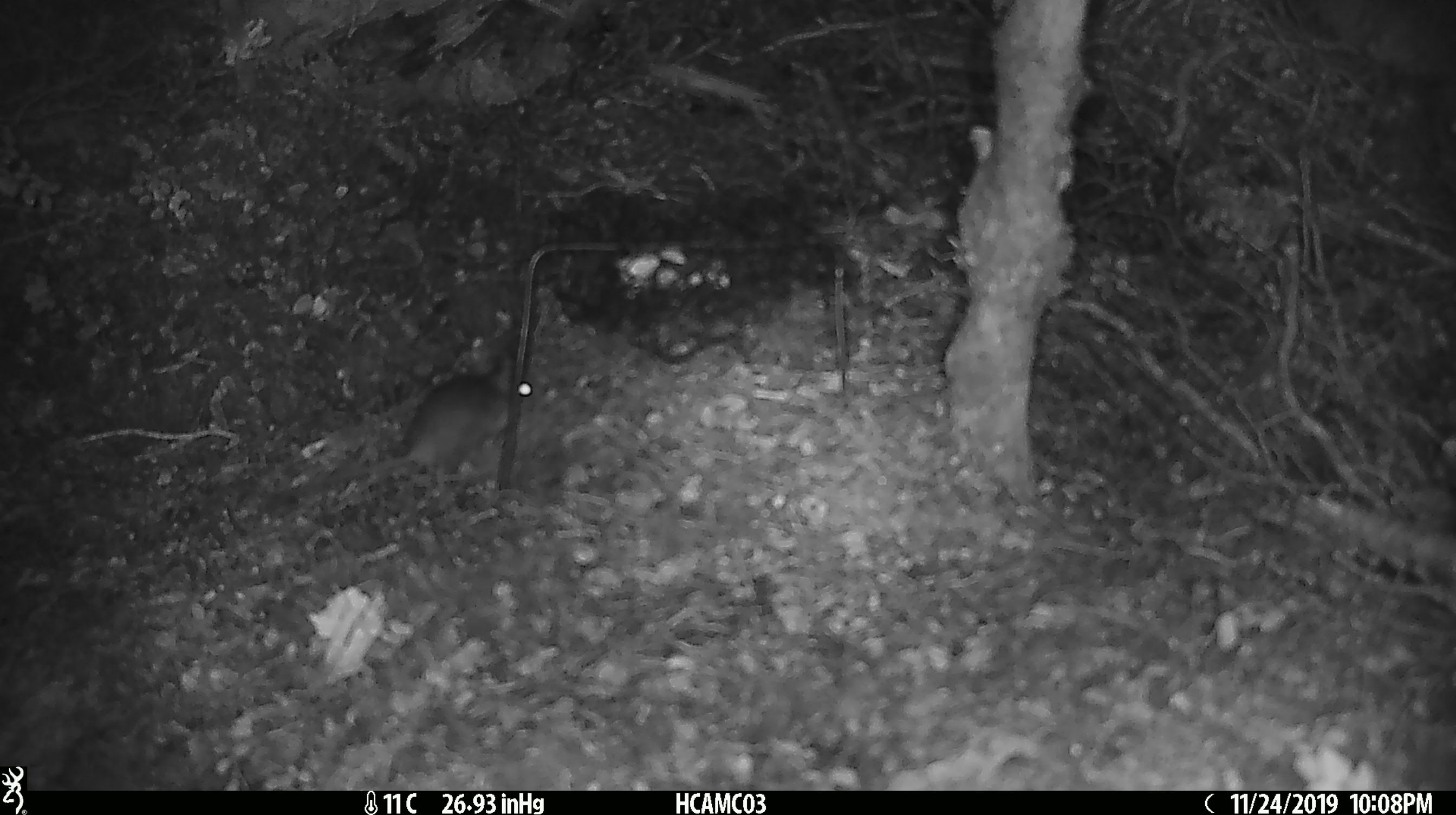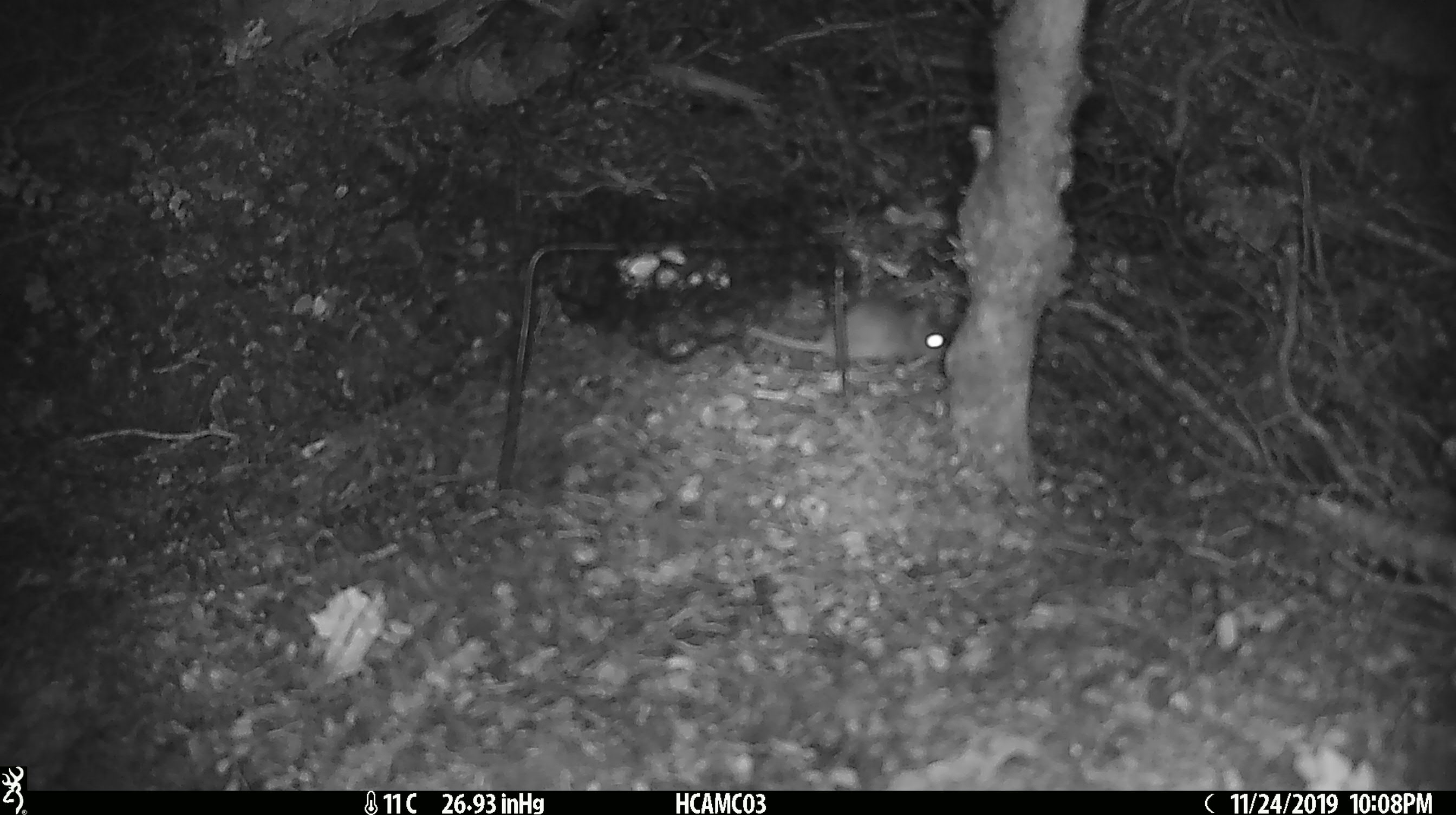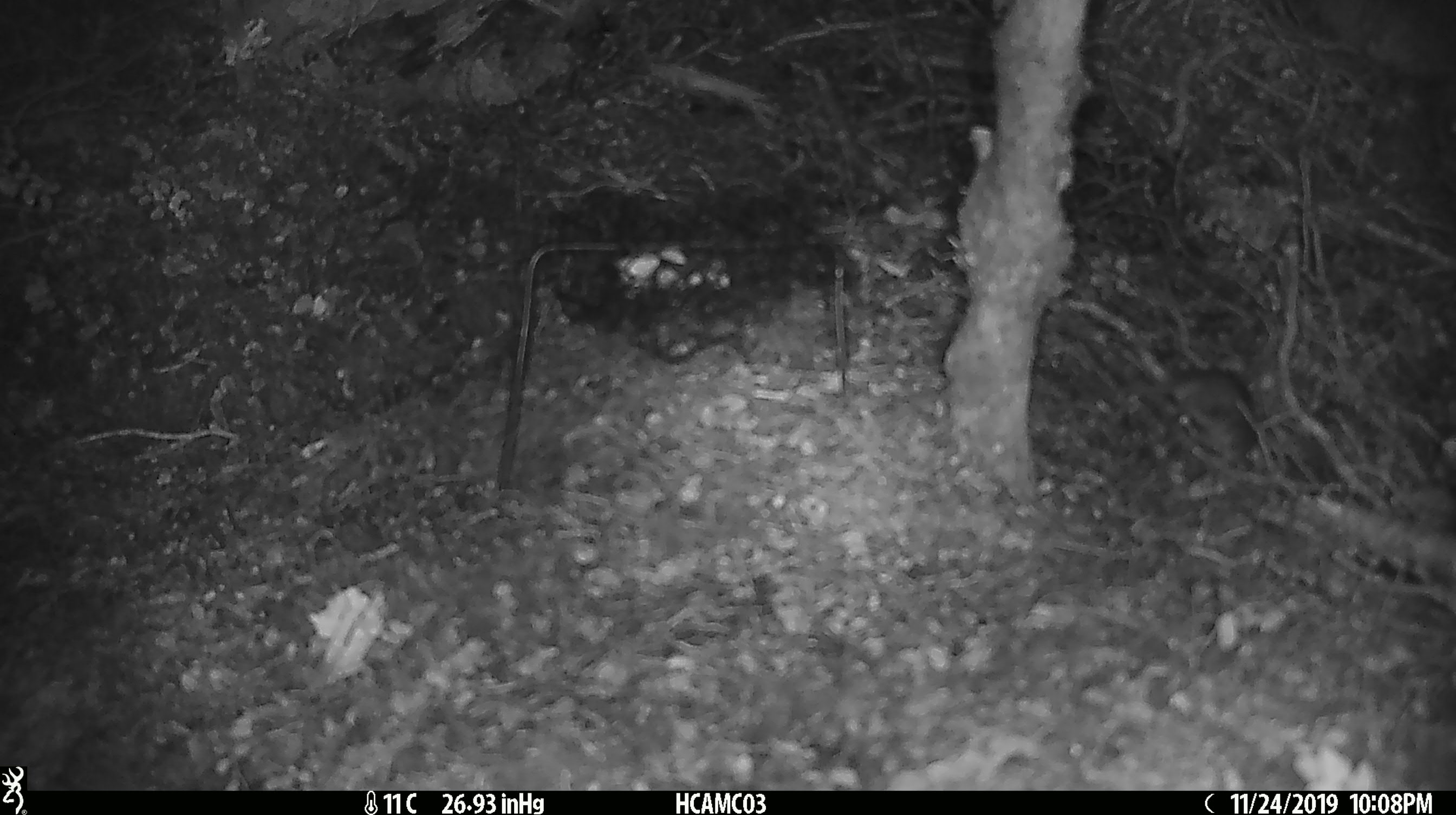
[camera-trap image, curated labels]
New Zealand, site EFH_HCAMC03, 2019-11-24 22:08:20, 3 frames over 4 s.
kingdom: Animalia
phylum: Chordata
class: Mammalia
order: Rodentia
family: Muridae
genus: Mus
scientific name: Mus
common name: mouse